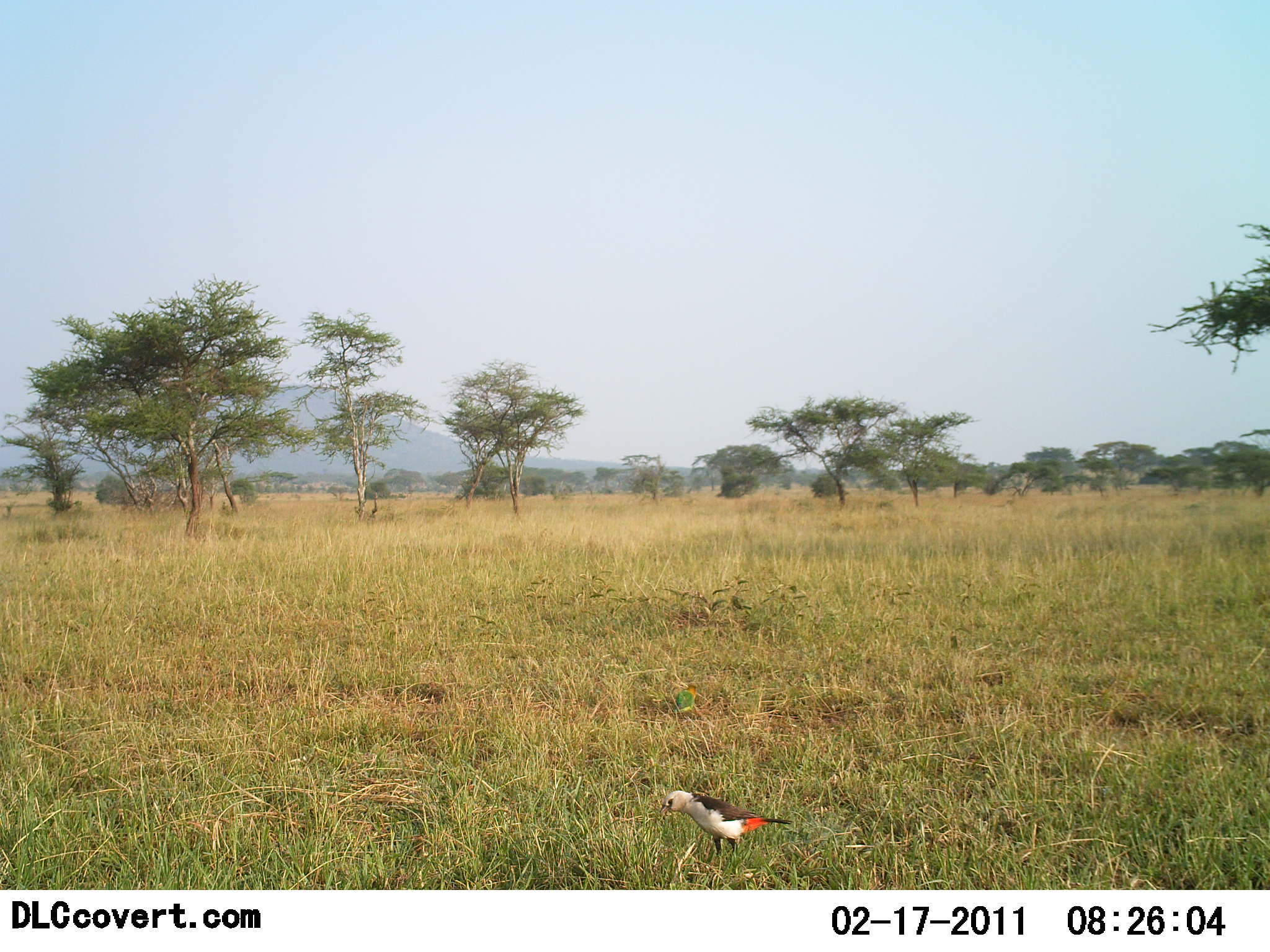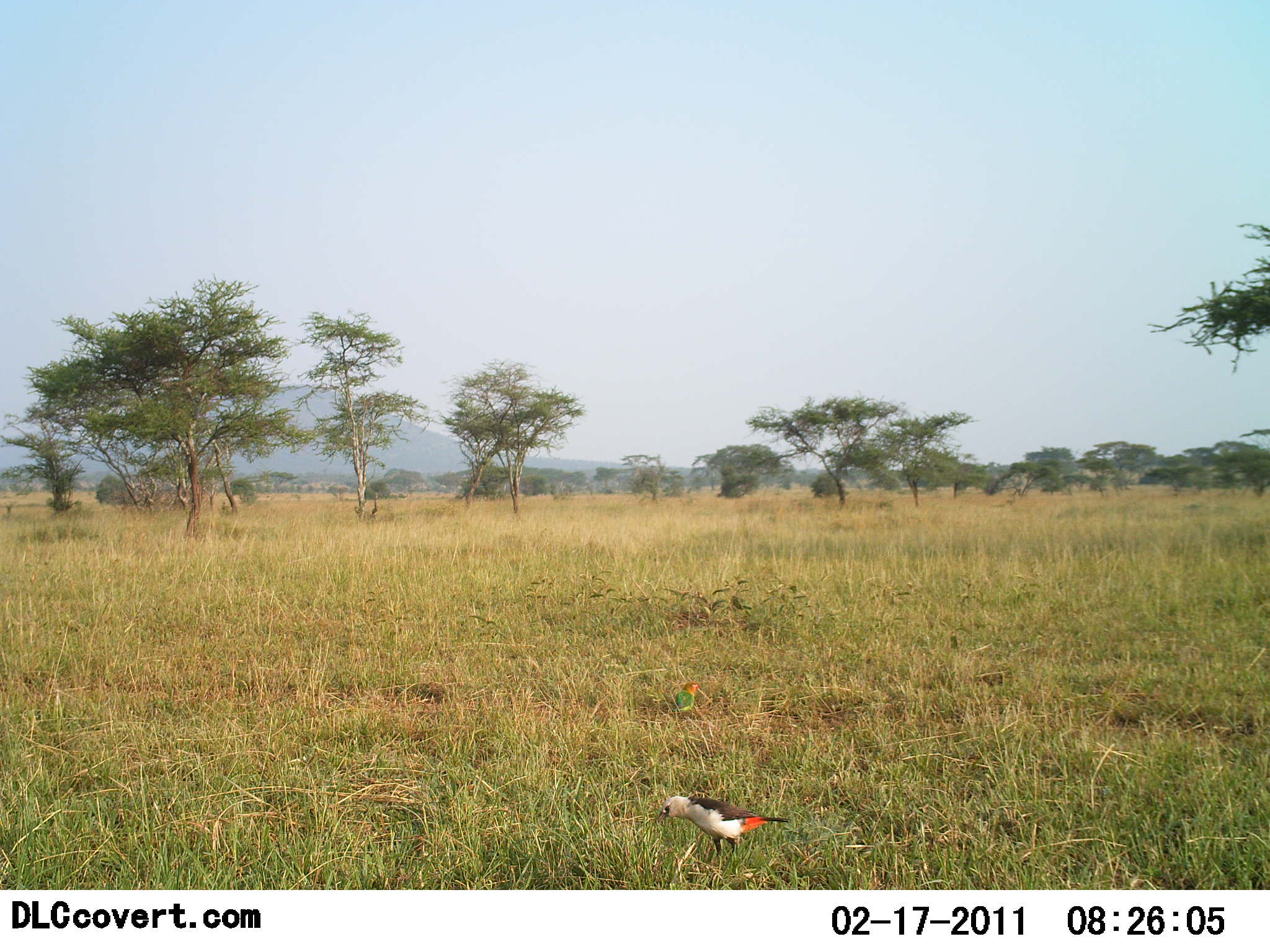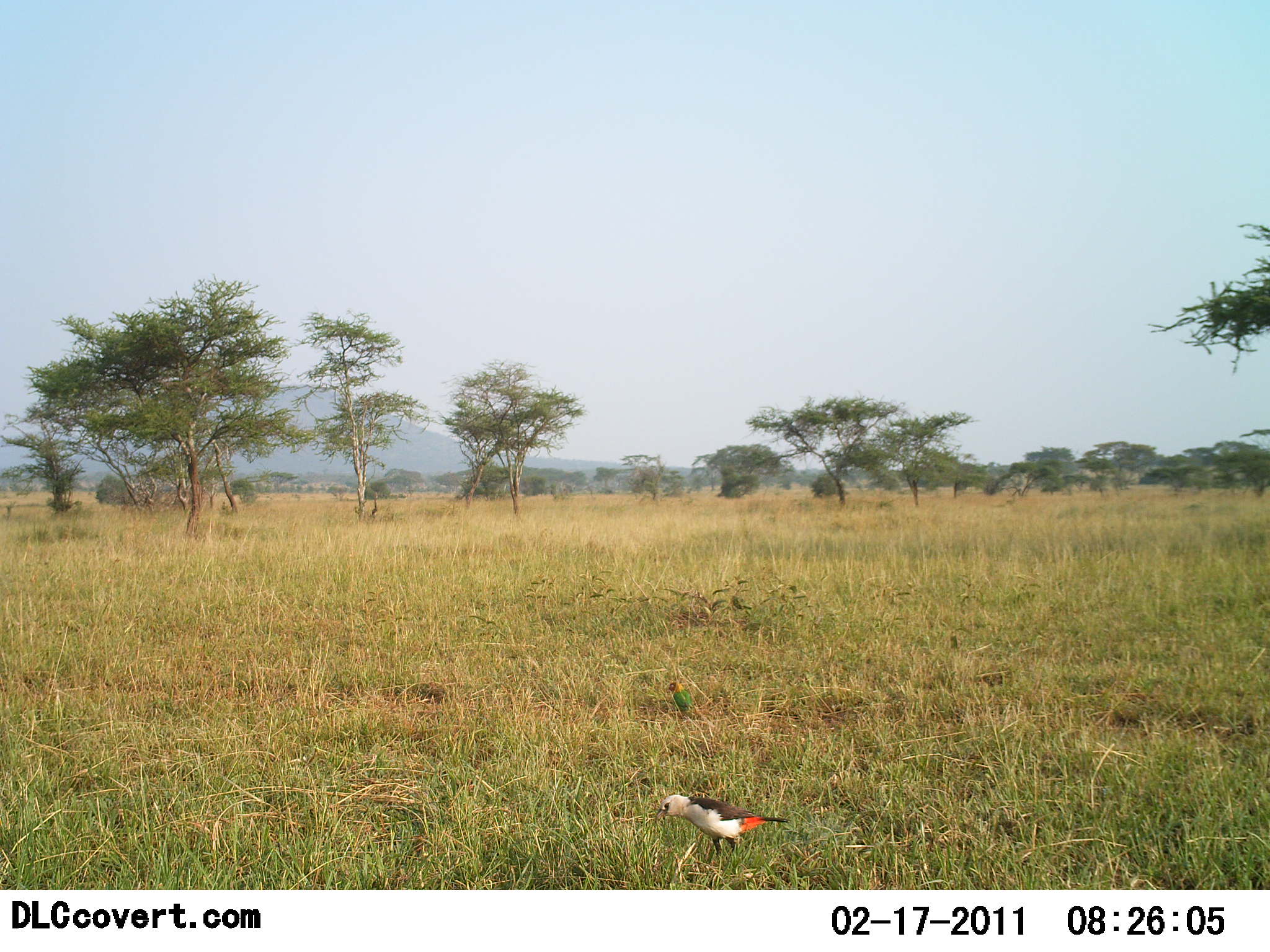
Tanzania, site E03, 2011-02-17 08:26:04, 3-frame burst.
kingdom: Animalia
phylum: Chordata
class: Aves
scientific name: Aves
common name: bird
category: otherbird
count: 2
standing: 55%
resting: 0%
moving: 0%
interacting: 0%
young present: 0%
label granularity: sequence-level